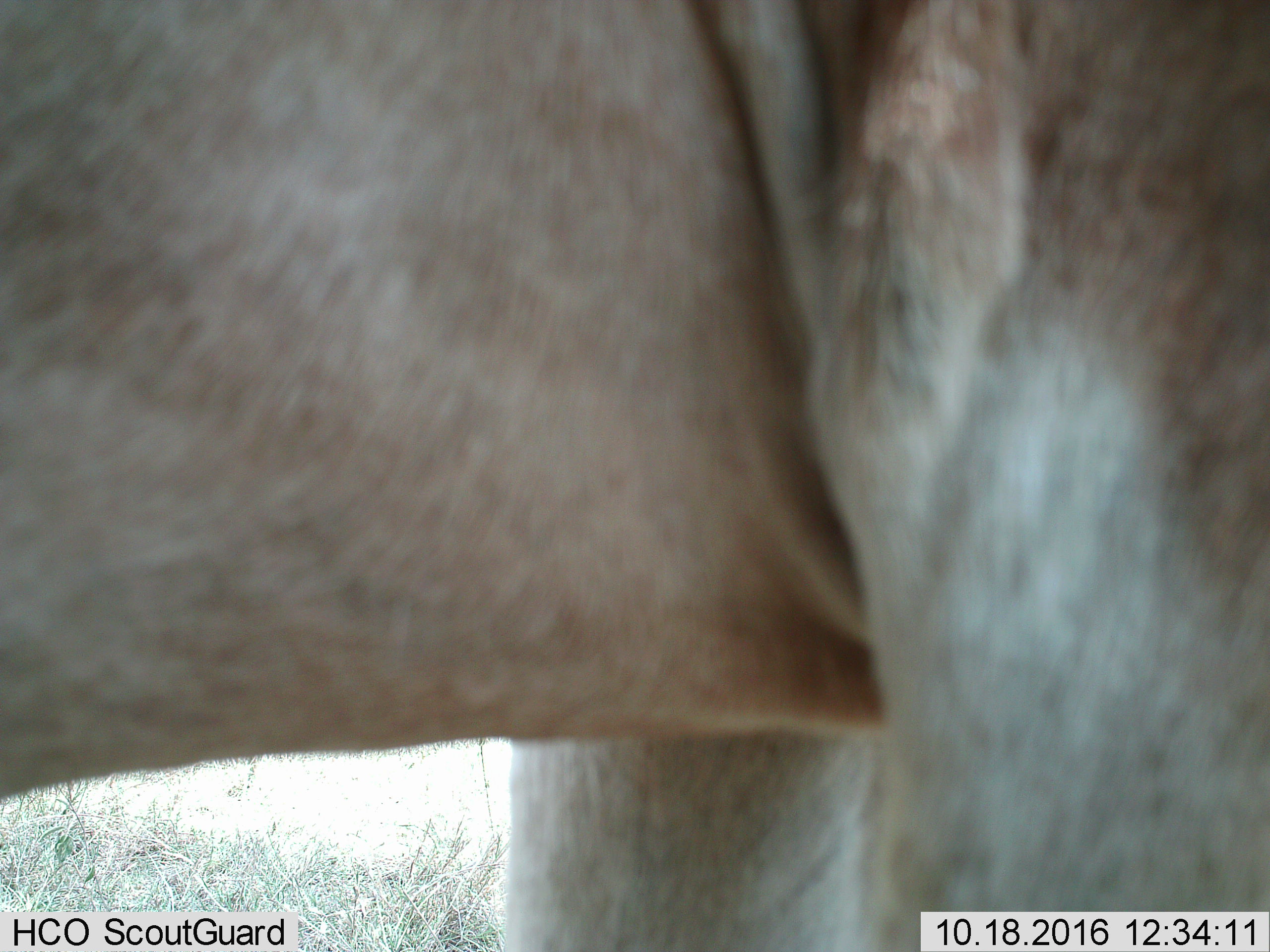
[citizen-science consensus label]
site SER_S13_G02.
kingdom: Animalia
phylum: Chordata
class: Mammalia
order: Artiodactyla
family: Bovidae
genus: Alcelaphus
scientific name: Alcelaphus buselaphus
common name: hartebeest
Hartebeest (Alcelaphus buselaphus), count 1. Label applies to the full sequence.